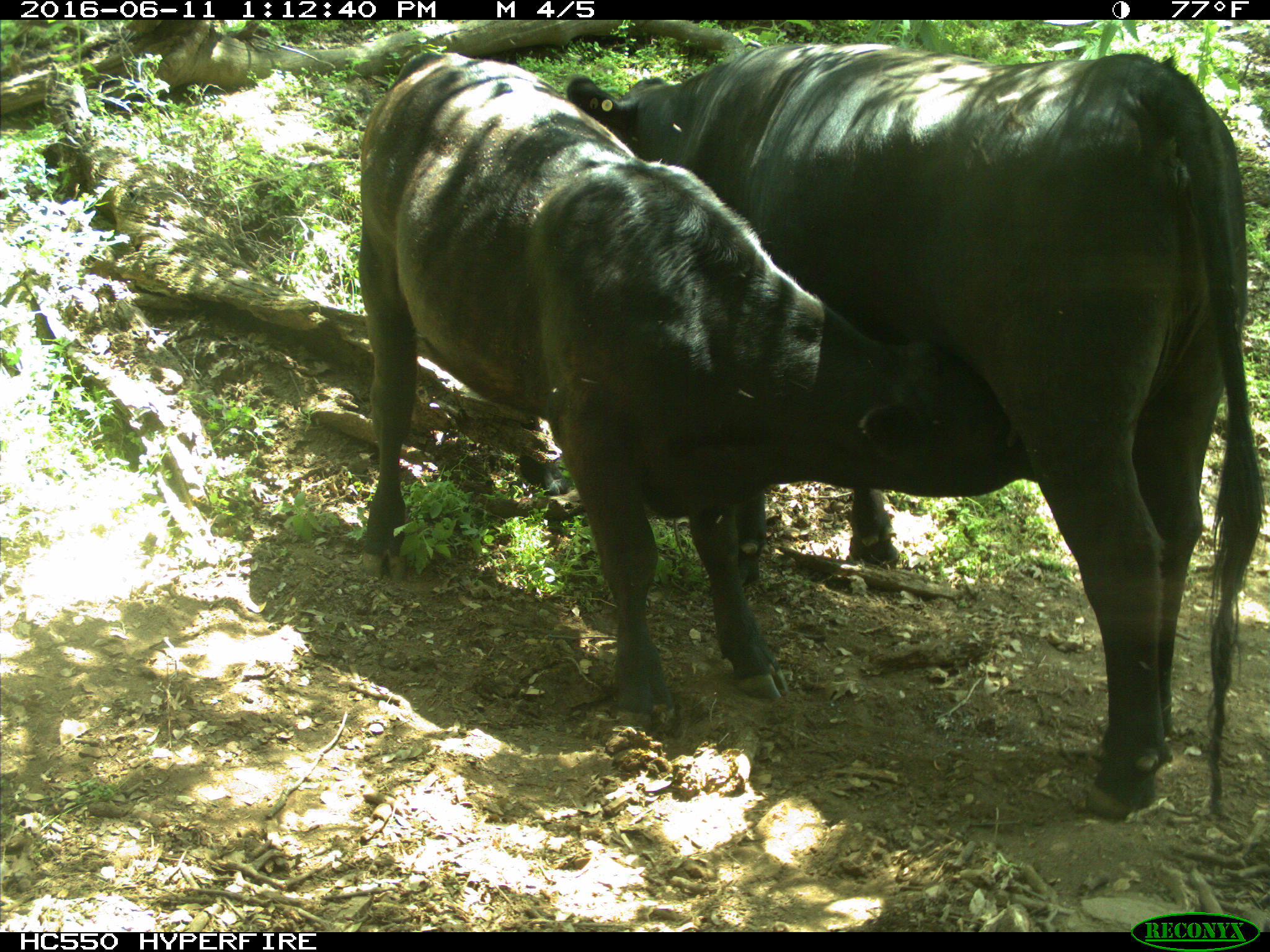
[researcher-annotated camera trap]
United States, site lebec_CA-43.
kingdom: Animalia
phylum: Chordata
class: Mammalia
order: Artiodactyla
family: Bovidae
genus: Bos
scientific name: Bos taurus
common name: domestic cow